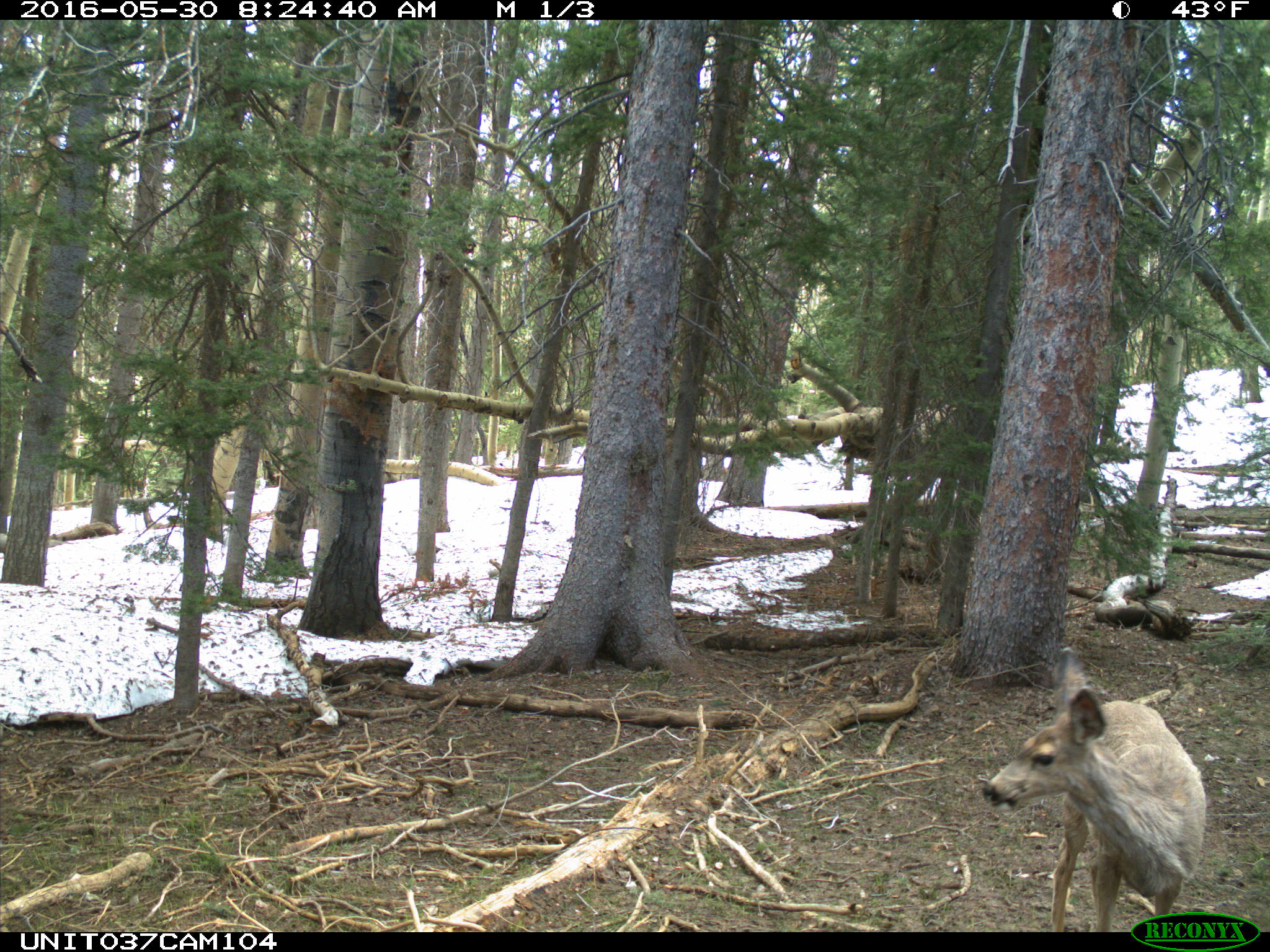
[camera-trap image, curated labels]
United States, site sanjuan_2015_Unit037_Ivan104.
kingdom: Animalia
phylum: Chordata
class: Mammalia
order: Artiodactyla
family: Cervidae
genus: Odocoileus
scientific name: Odocoileus hemionus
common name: mule deer